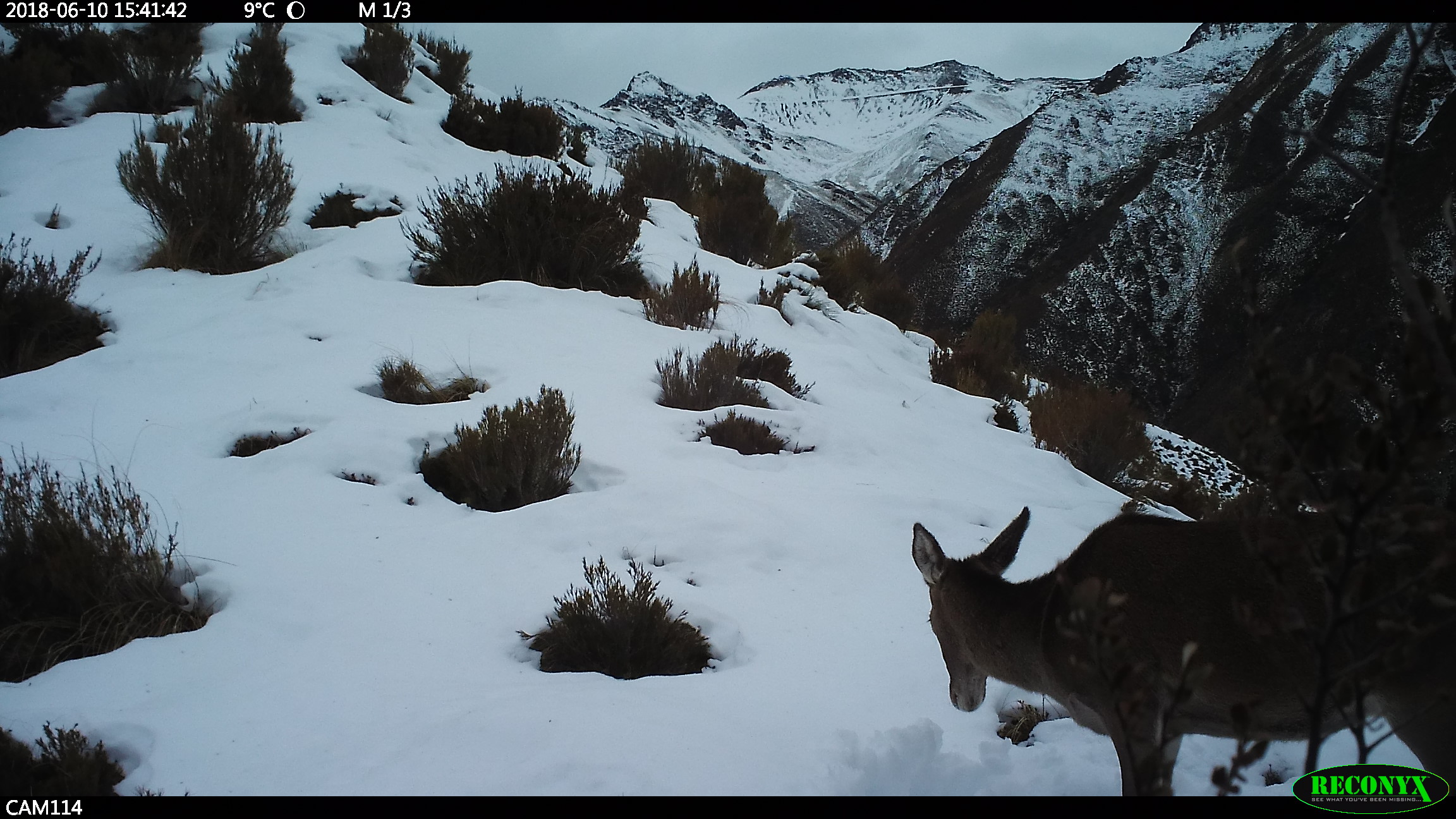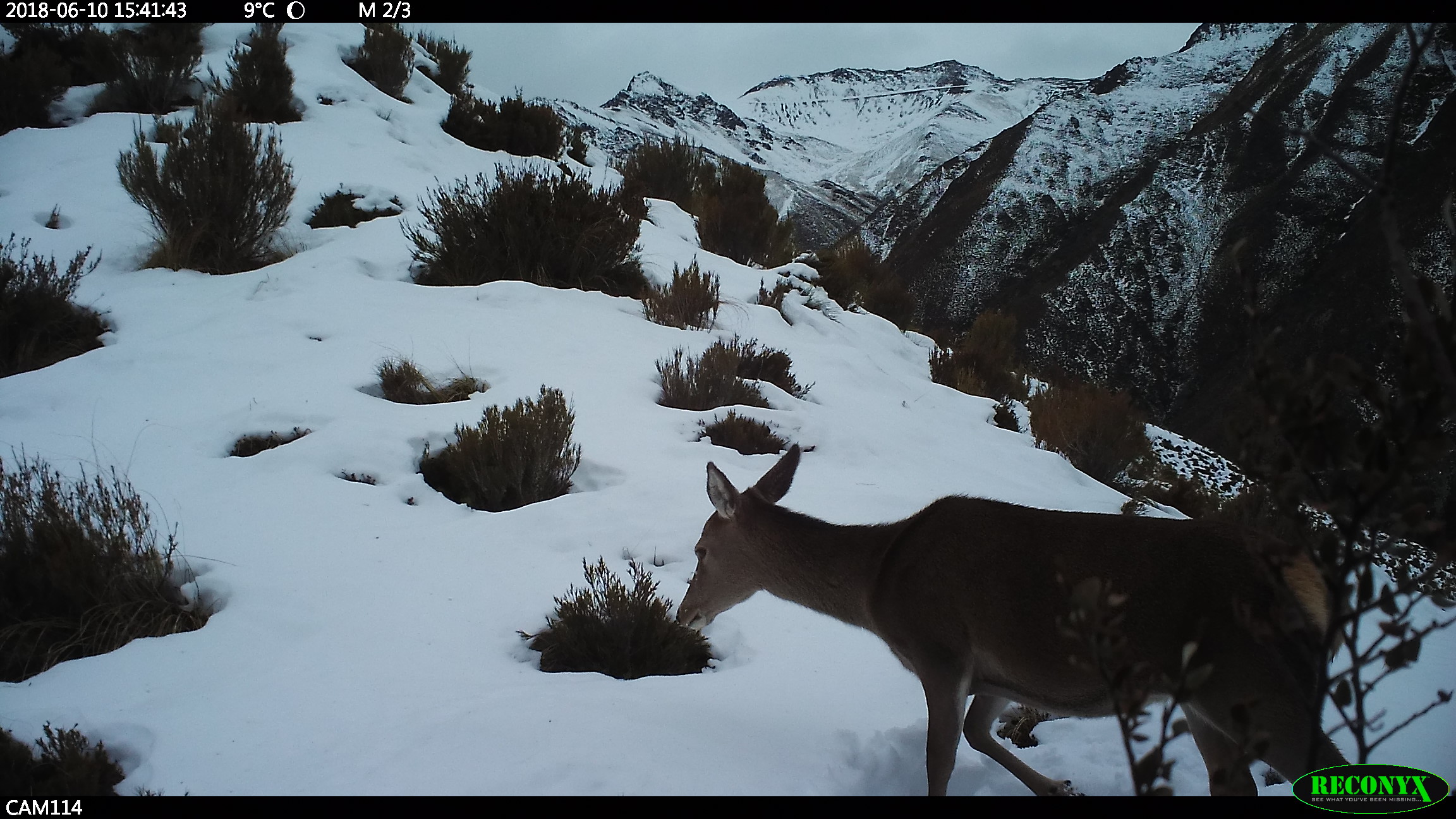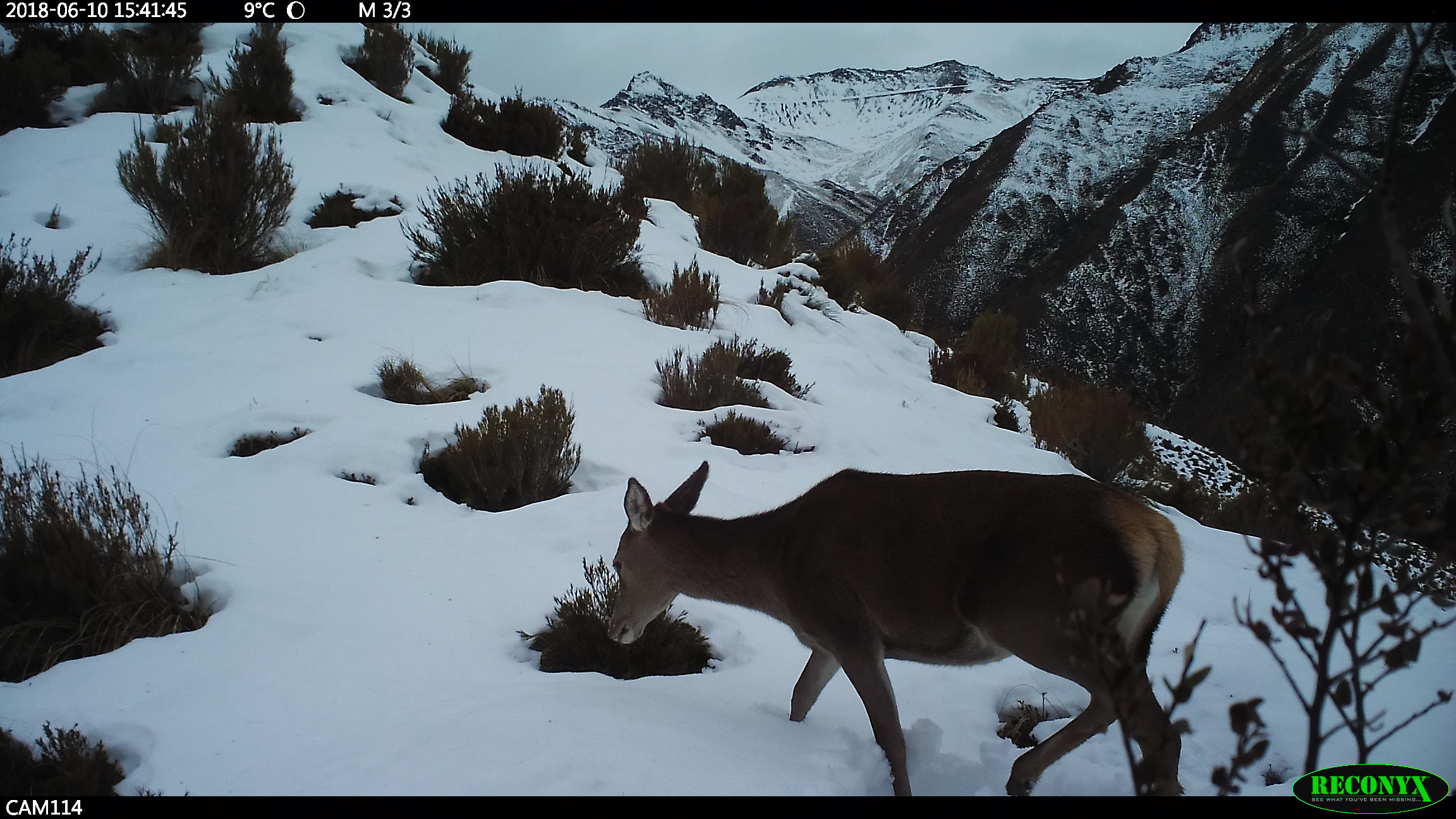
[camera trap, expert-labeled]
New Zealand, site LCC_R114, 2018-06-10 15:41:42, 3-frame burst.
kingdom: Animalia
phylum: Chordata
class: Mammalia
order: Artiodactyla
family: Cervidae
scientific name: Cervidae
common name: deer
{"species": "deer (Cervidae)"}